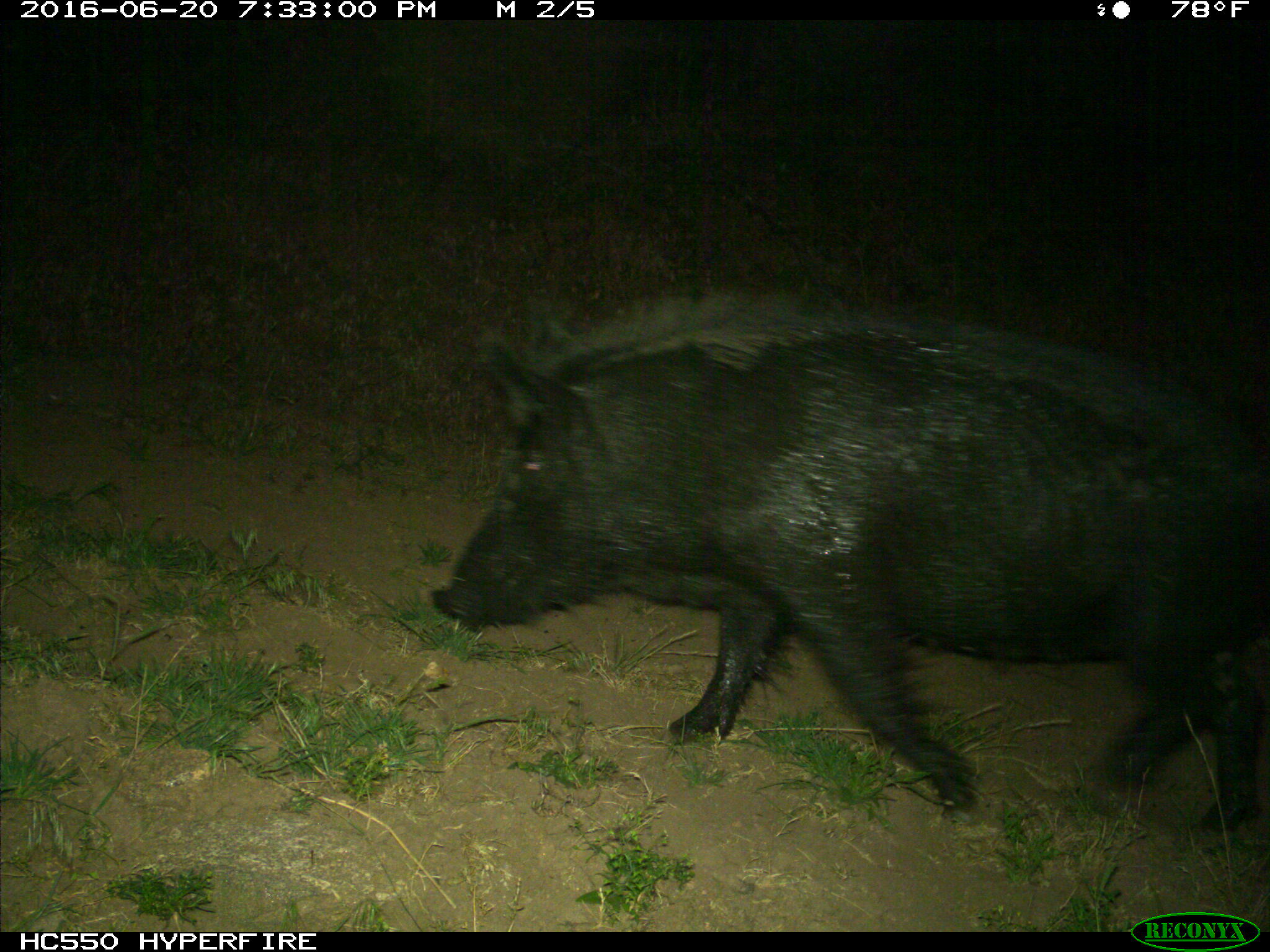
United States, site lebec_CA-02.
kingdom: Animalia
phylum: Chordata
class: Mammalia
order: Artiodactyla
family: Suidae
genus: Sus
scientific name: Sus scrofa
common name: wild boar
Sus scrofa (wild boar).